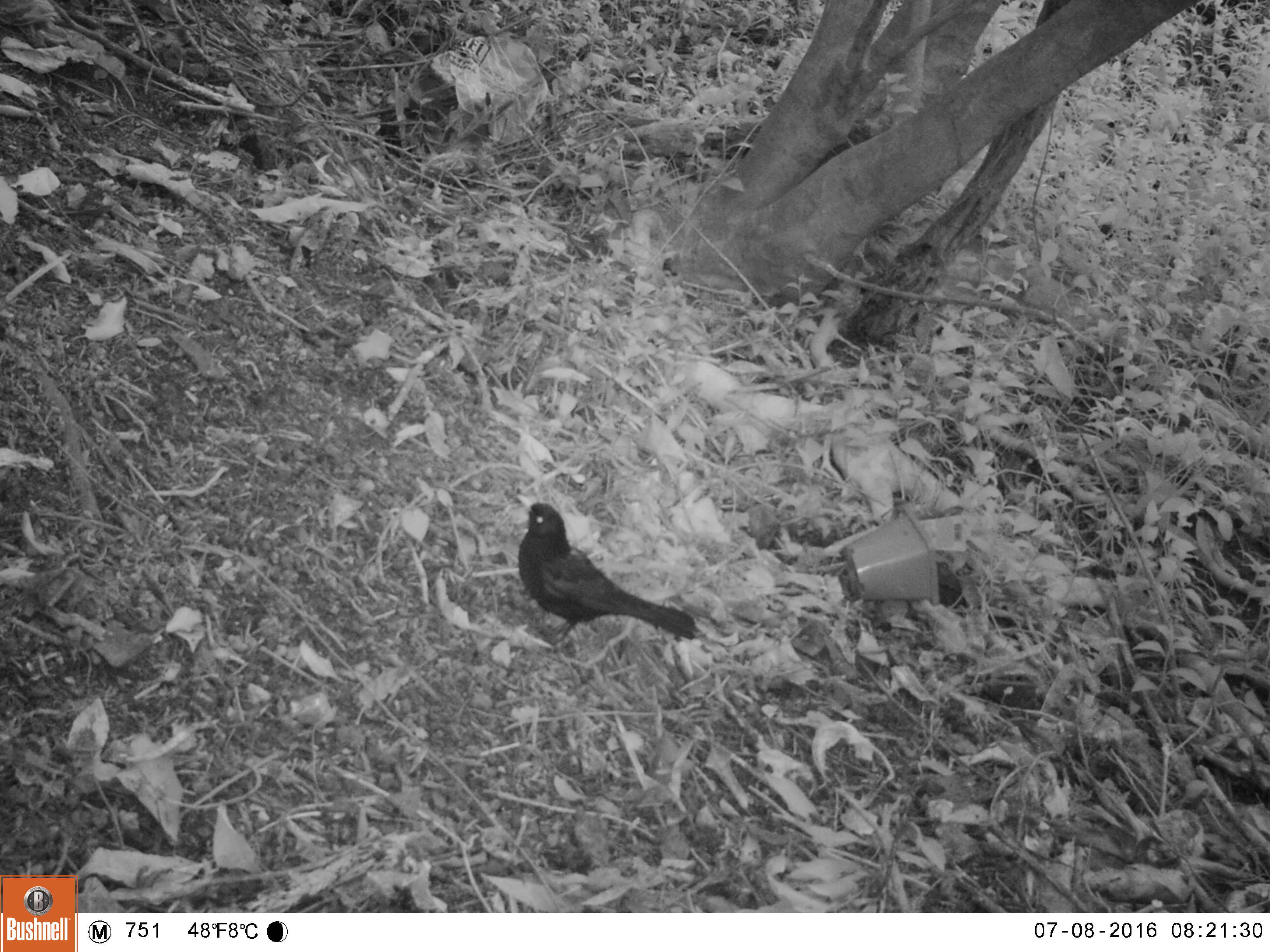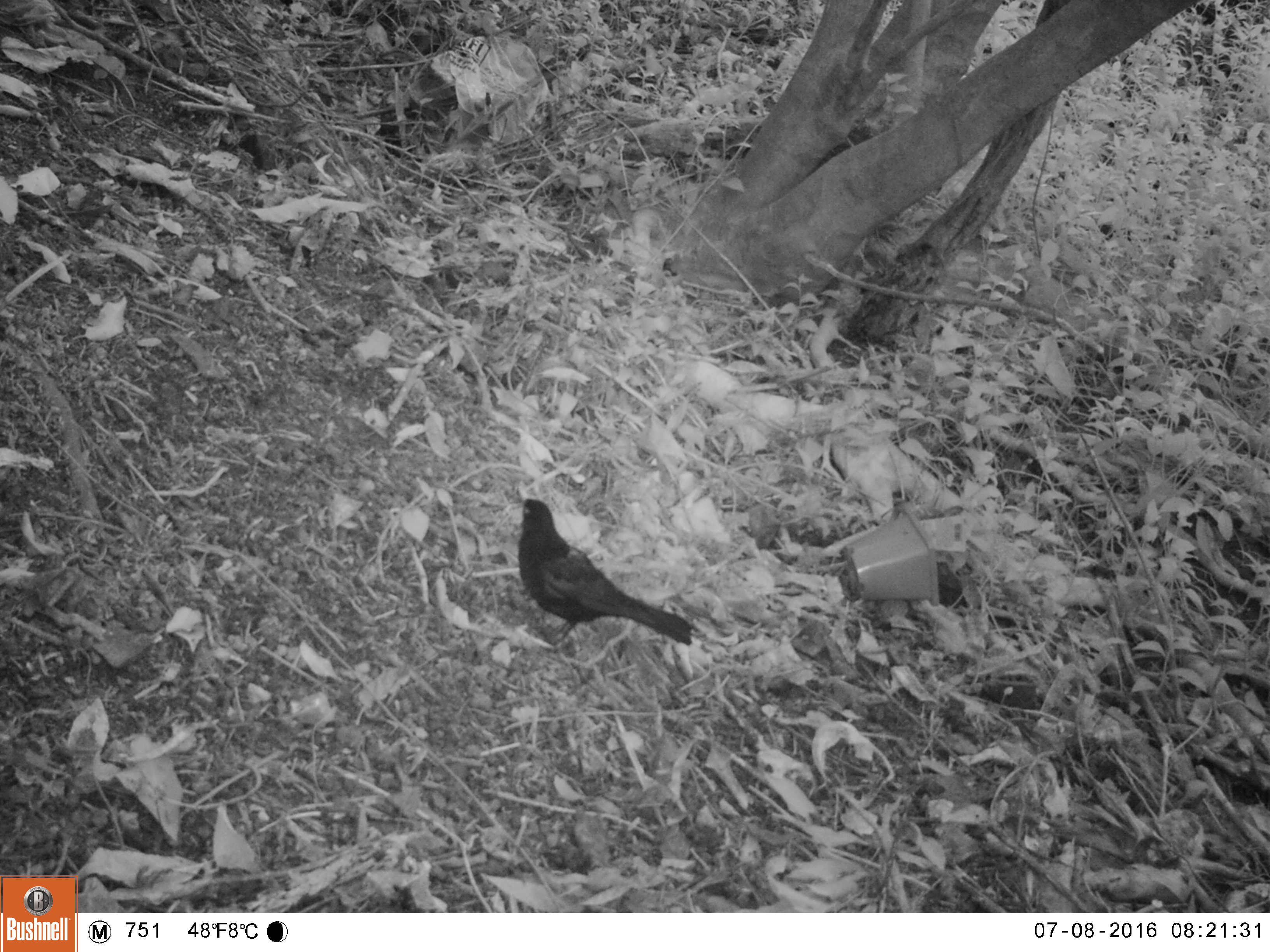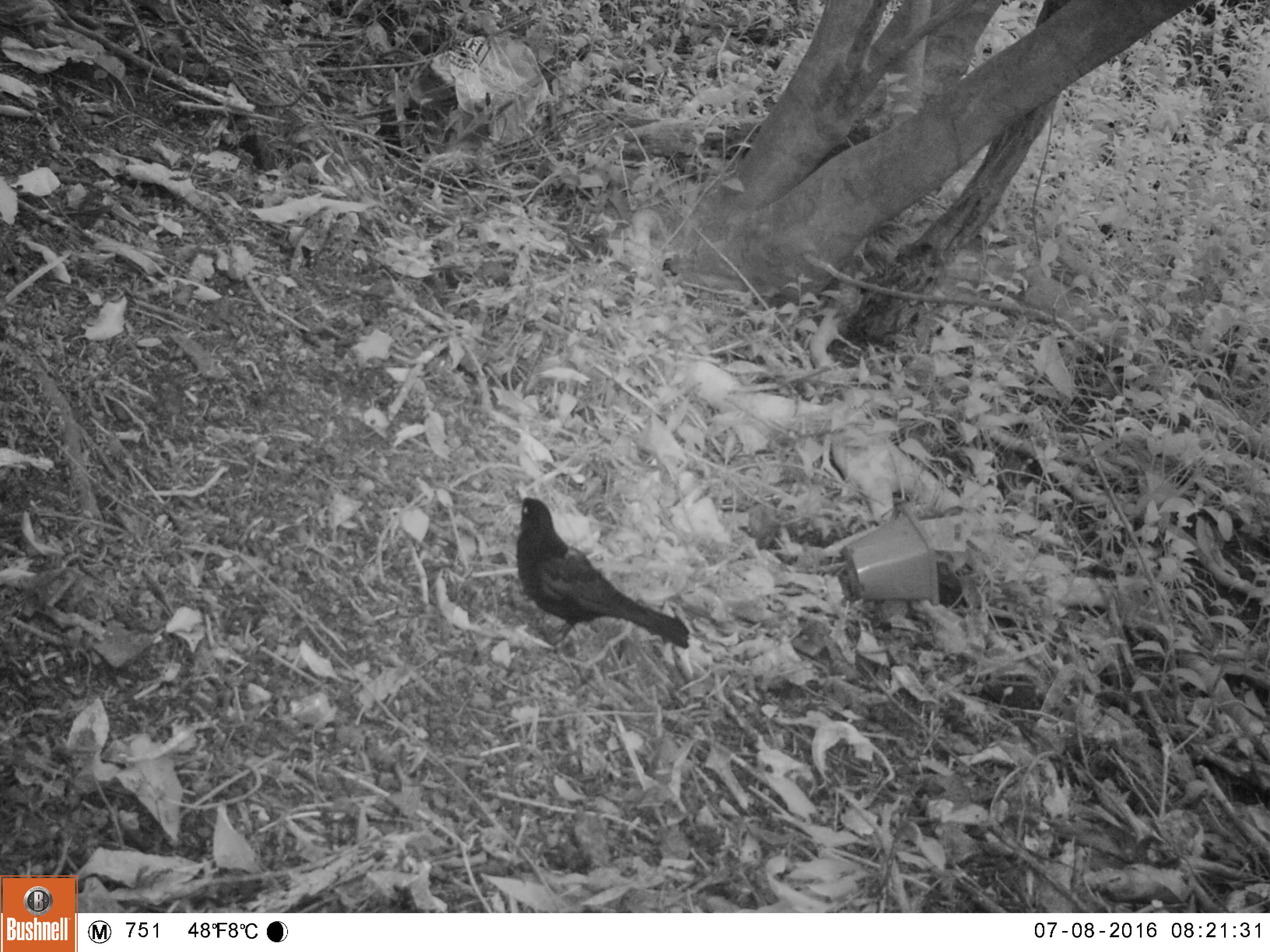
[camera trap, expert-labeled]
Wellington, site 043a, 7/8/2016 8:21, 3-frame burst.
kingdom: Animalia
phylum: Chordata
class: Aves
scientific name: Aves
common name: bird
Bird (Aves).